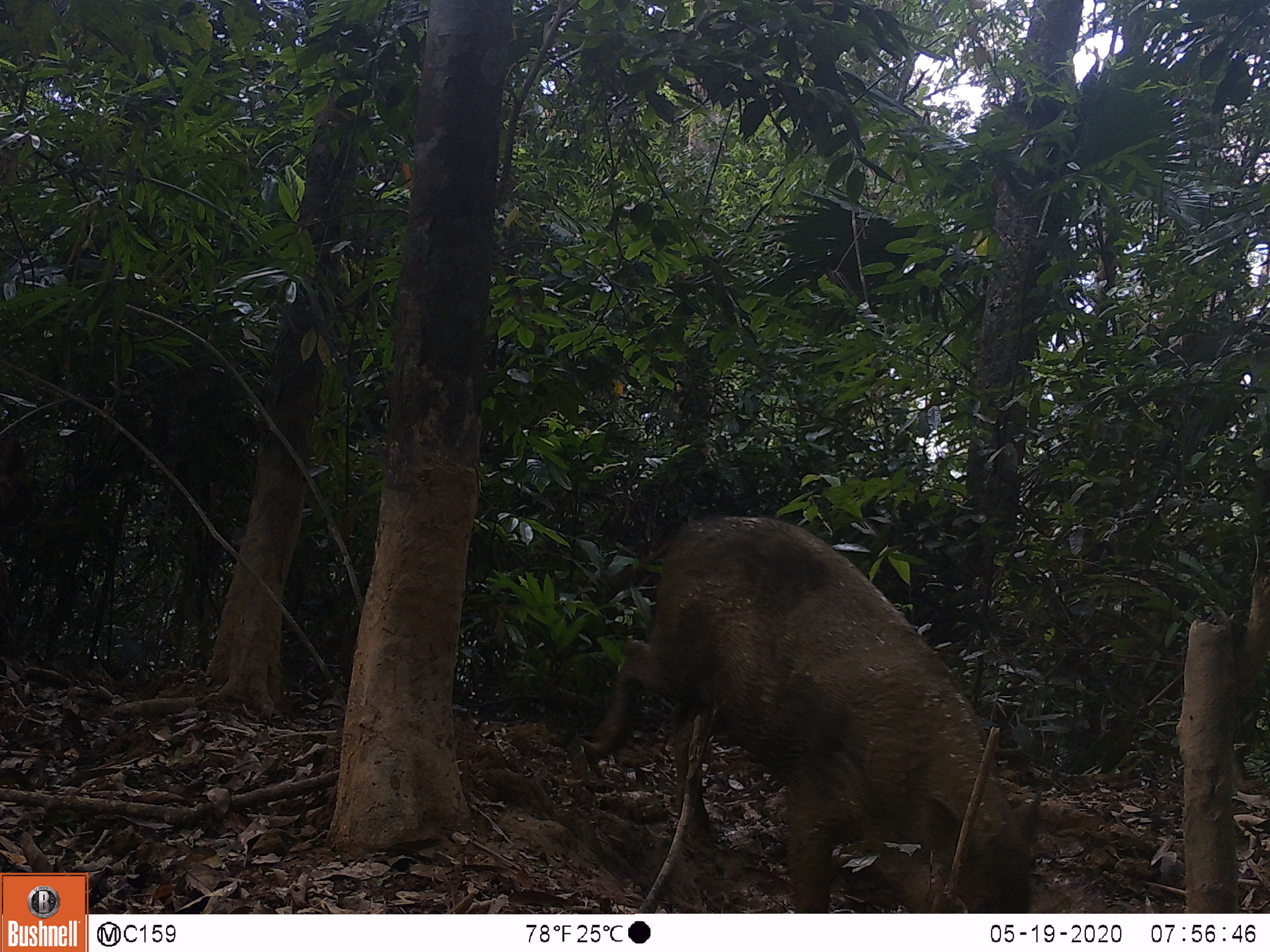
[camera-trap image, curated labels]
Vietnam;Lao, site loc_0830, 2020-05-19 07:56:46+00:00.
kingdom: Animalia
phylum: Chordata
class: Mammalia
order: Artiodactyla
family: Suidae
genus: Sus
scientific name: Sus scrofa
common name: eurasian wild pig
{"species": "eurasian wild pig (Sus scrofa)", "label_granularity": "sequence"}